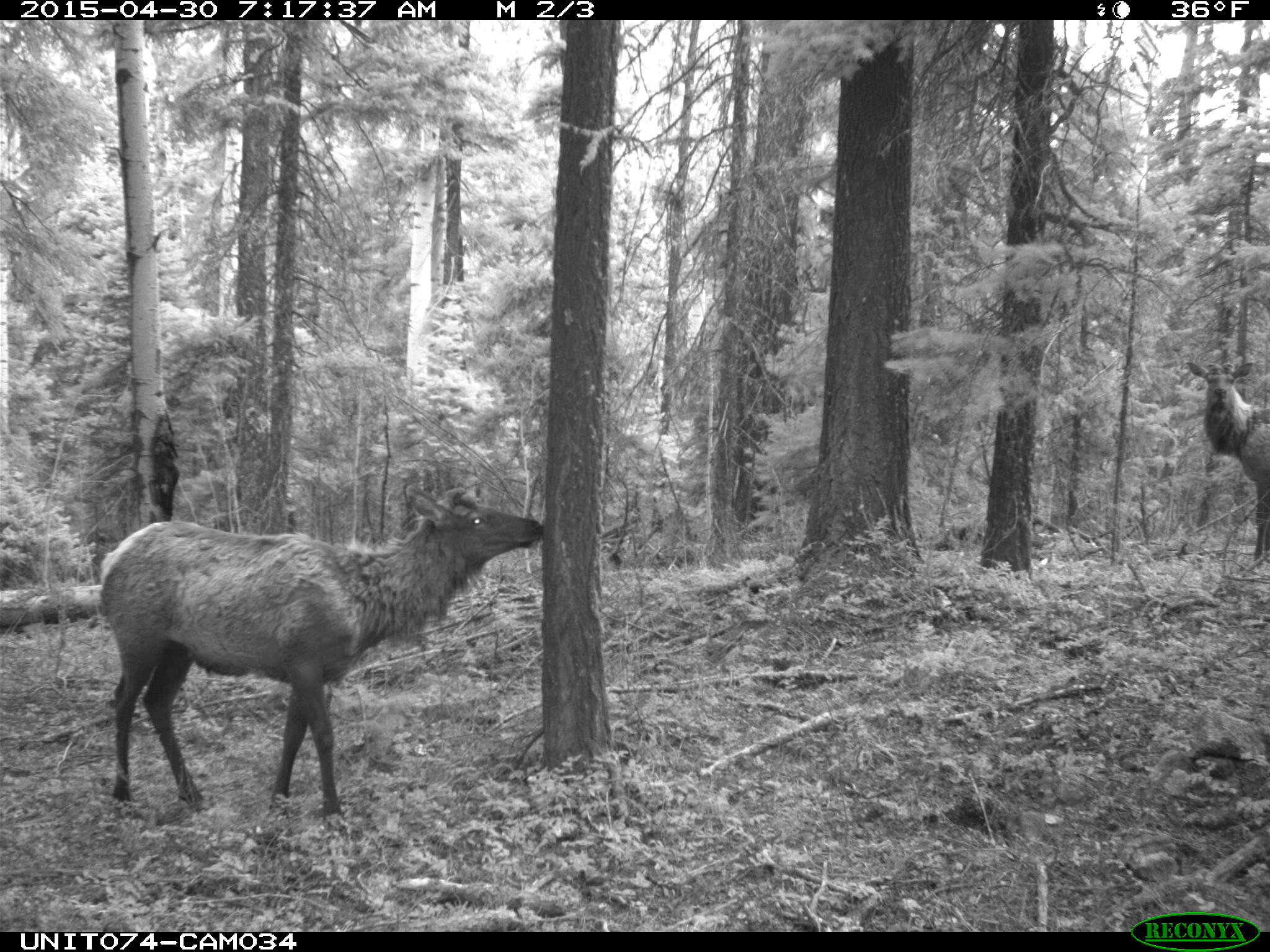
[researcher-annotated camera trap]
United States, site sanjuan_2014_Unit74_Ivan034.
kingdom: Animalia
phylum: Chordata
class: Mammalia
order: Artiodactyla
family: Cervidae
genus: Cervus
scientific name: Cervus elaphus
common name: red deer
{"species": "Cervus elaphus (red deer)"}